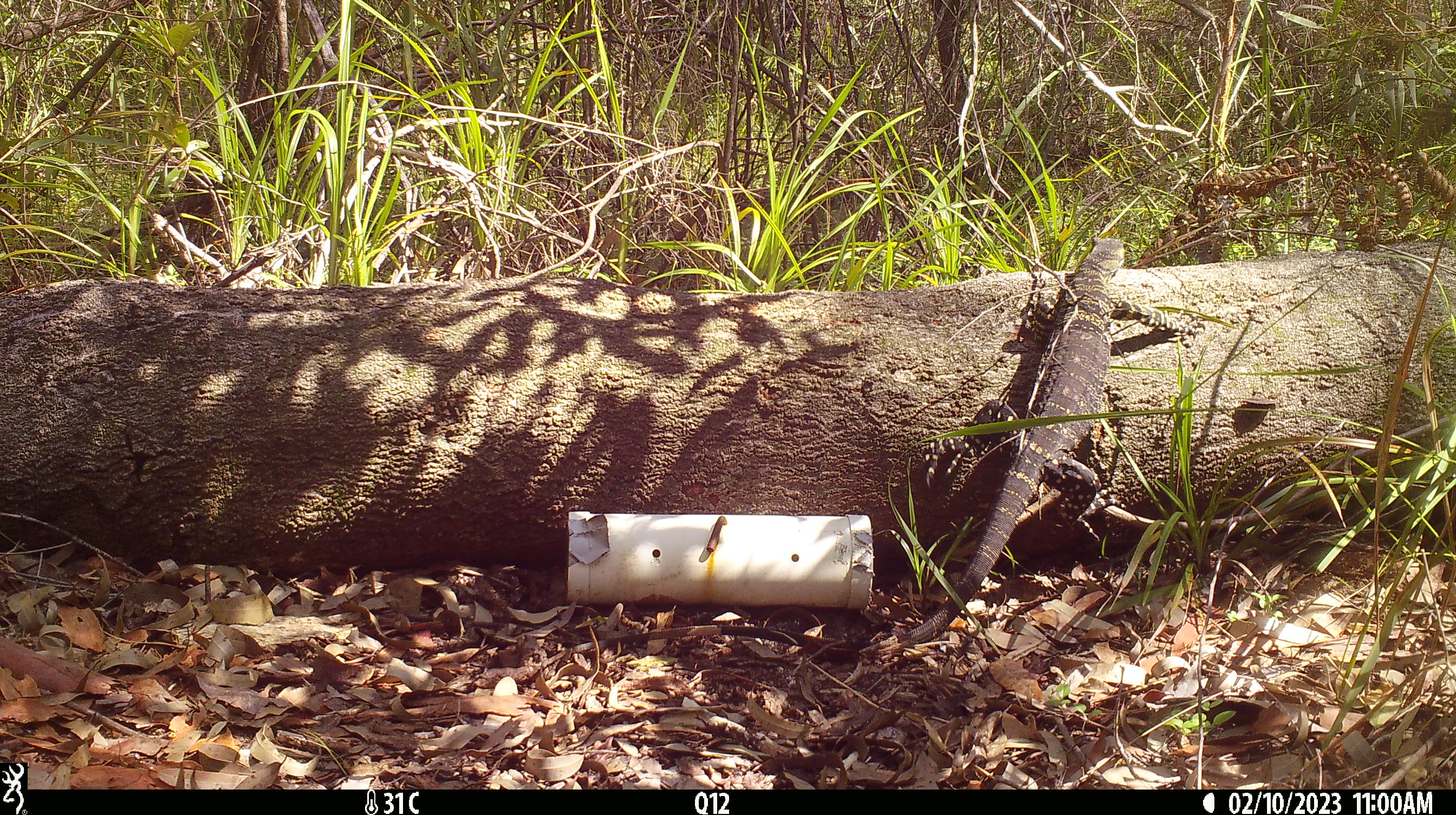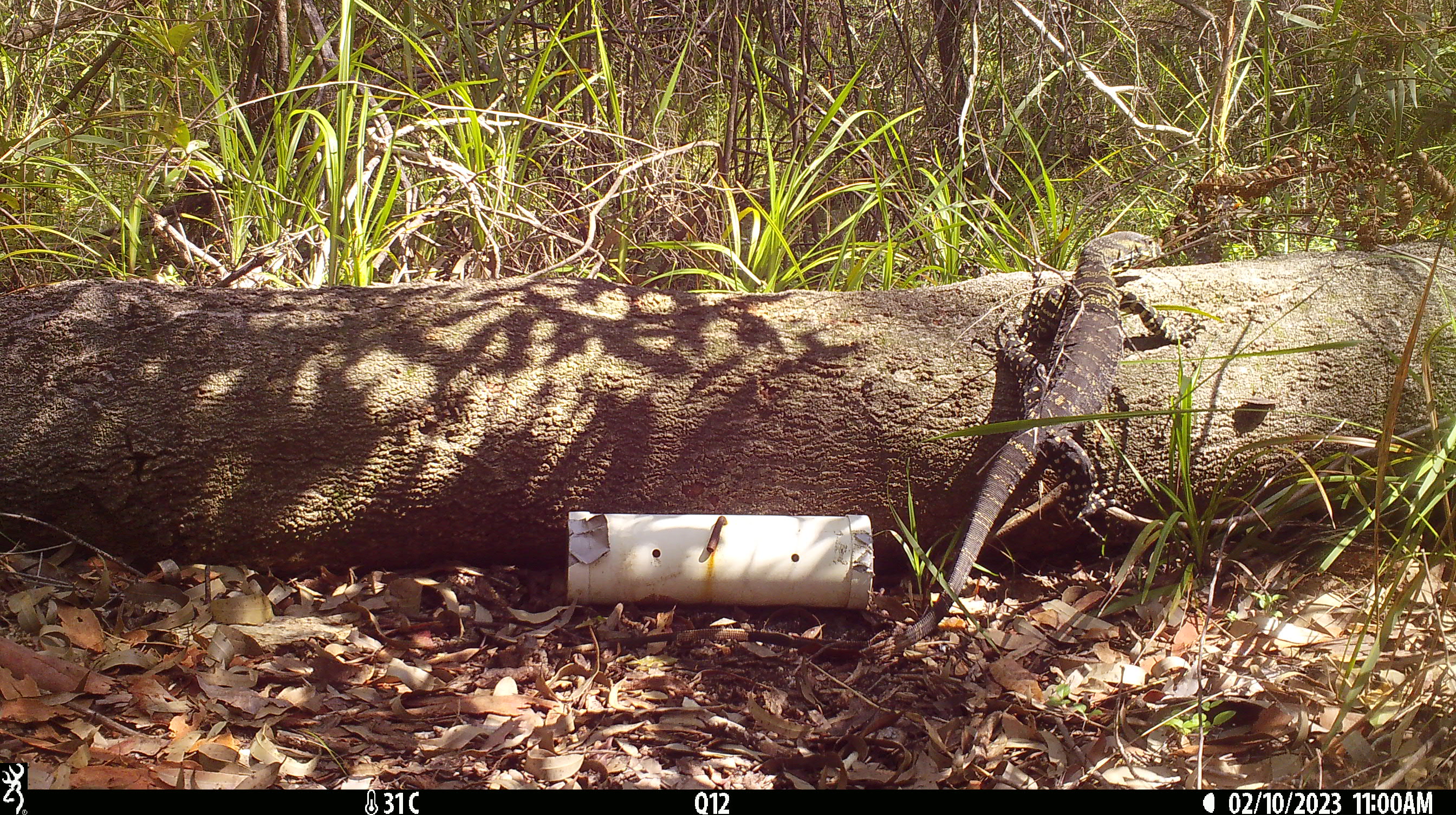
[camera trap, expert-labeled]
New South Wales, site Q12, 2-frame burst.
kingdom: Animalia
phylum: Chordata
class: Reptilia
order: Squamata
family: Varanidae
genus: Varanus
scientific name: Varanus varius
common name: lace monitor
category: goanna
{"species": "goanna (lace monitor) (Varanus varius)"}